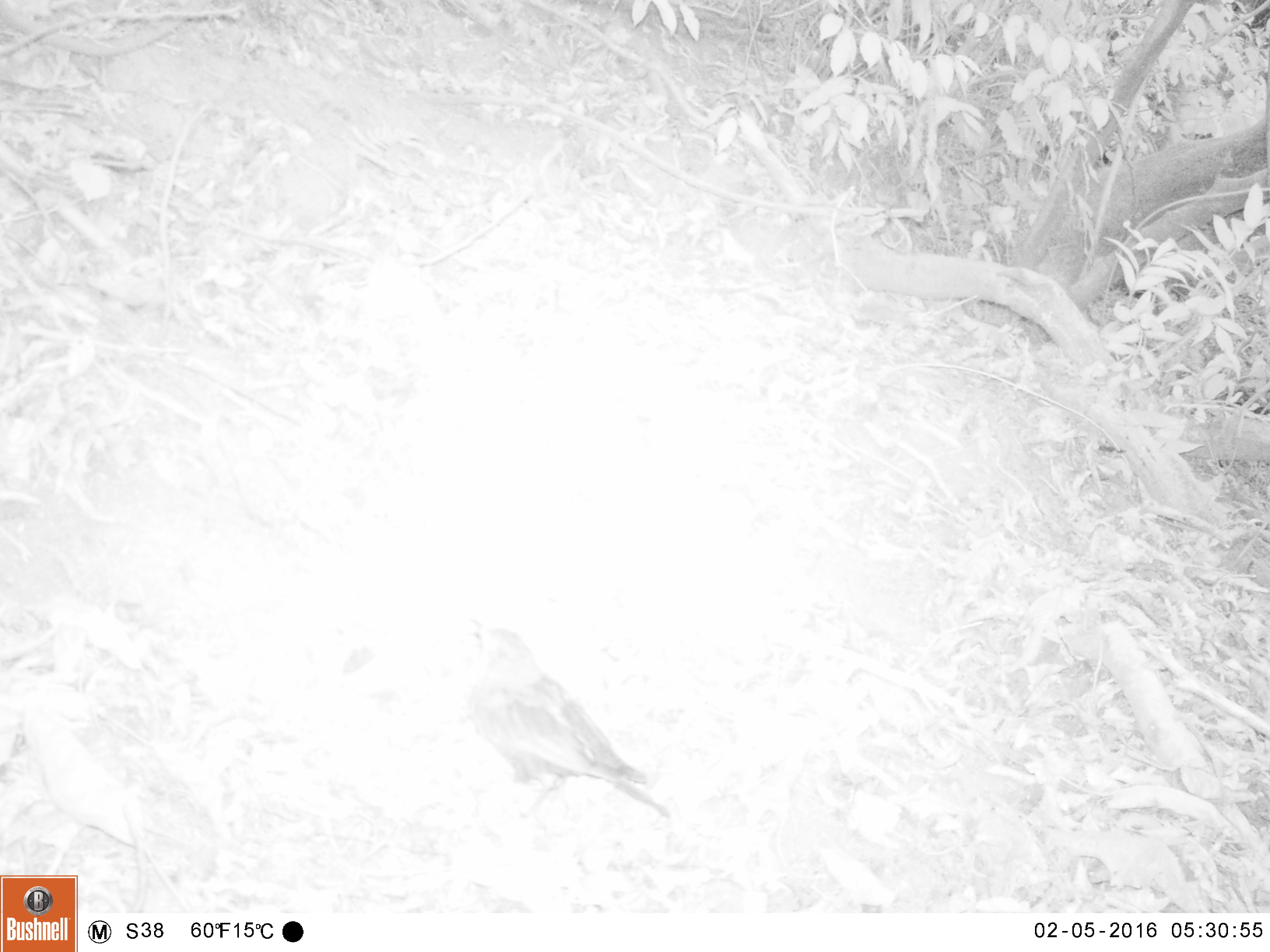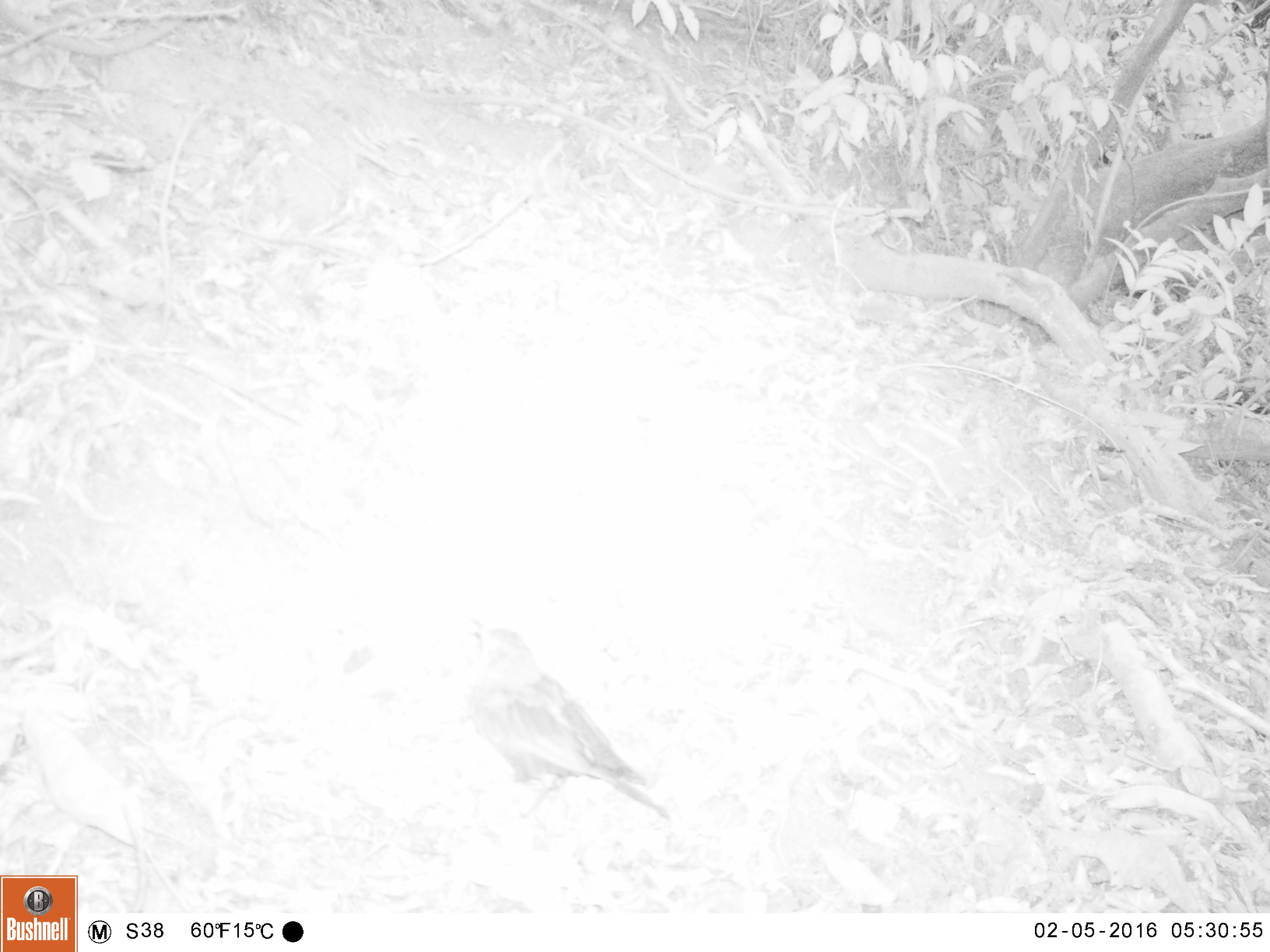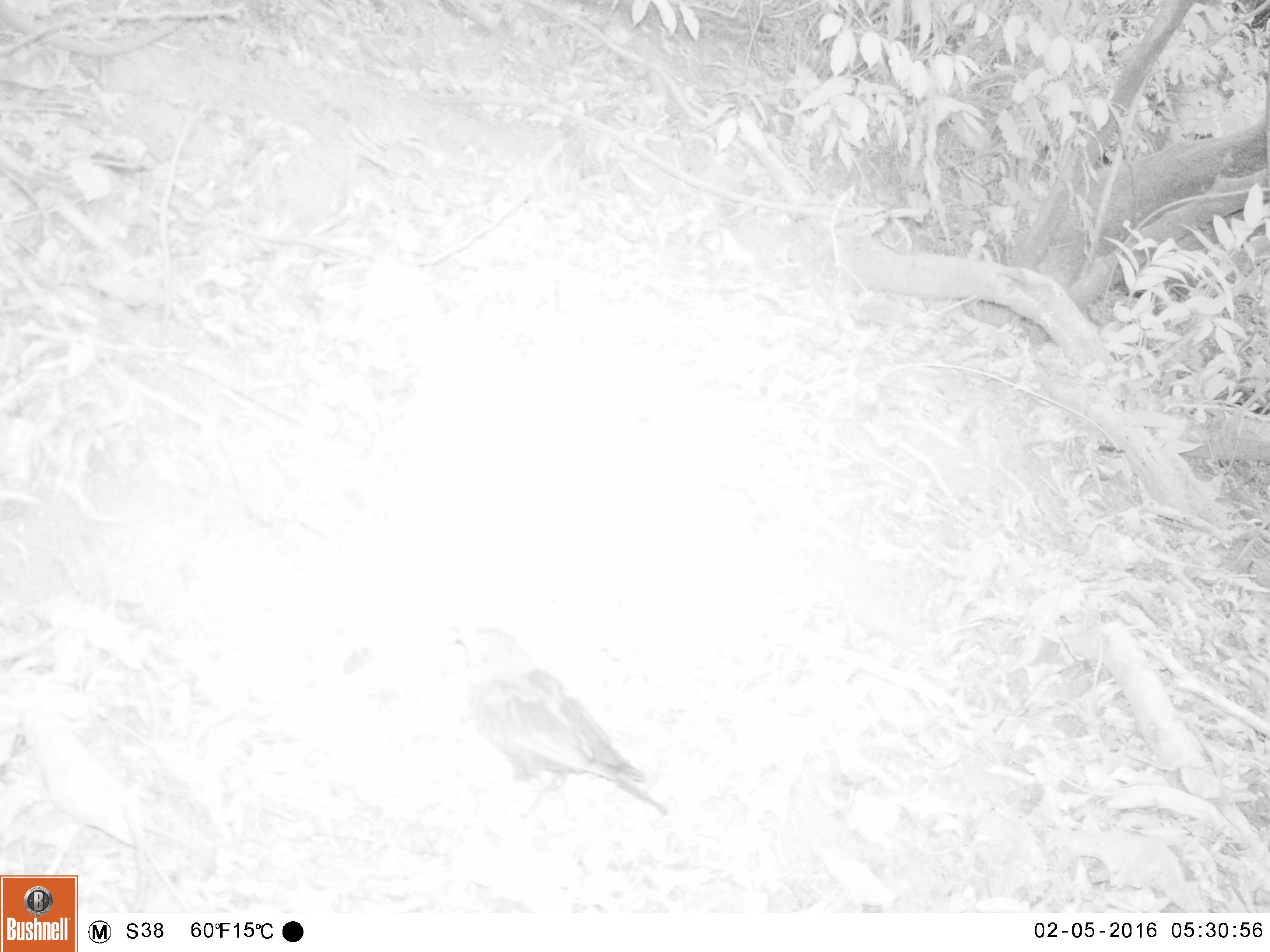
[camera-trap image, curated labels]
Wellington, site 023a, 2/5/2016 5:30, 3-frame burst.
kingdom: Animalia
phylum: Chordata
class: Aves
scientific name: Aves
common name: bird